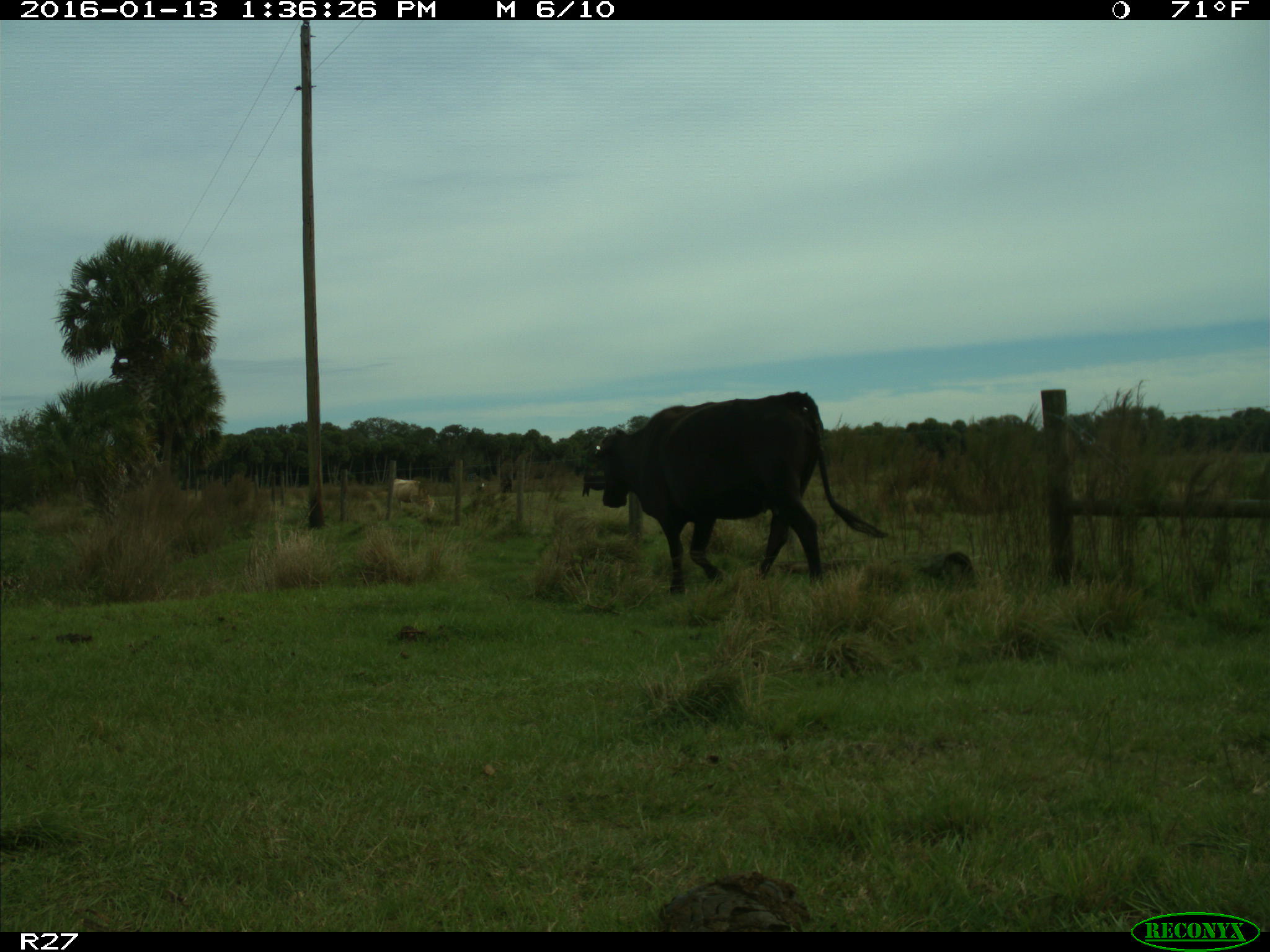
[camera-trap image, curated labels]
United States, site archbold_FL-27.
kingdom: Animalia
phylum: Chordata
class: Mammalia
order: Artiodactyla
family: Bovidae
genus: Bos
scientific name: Bos taurus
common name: domestic cow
Bos taurus (domestic cow).